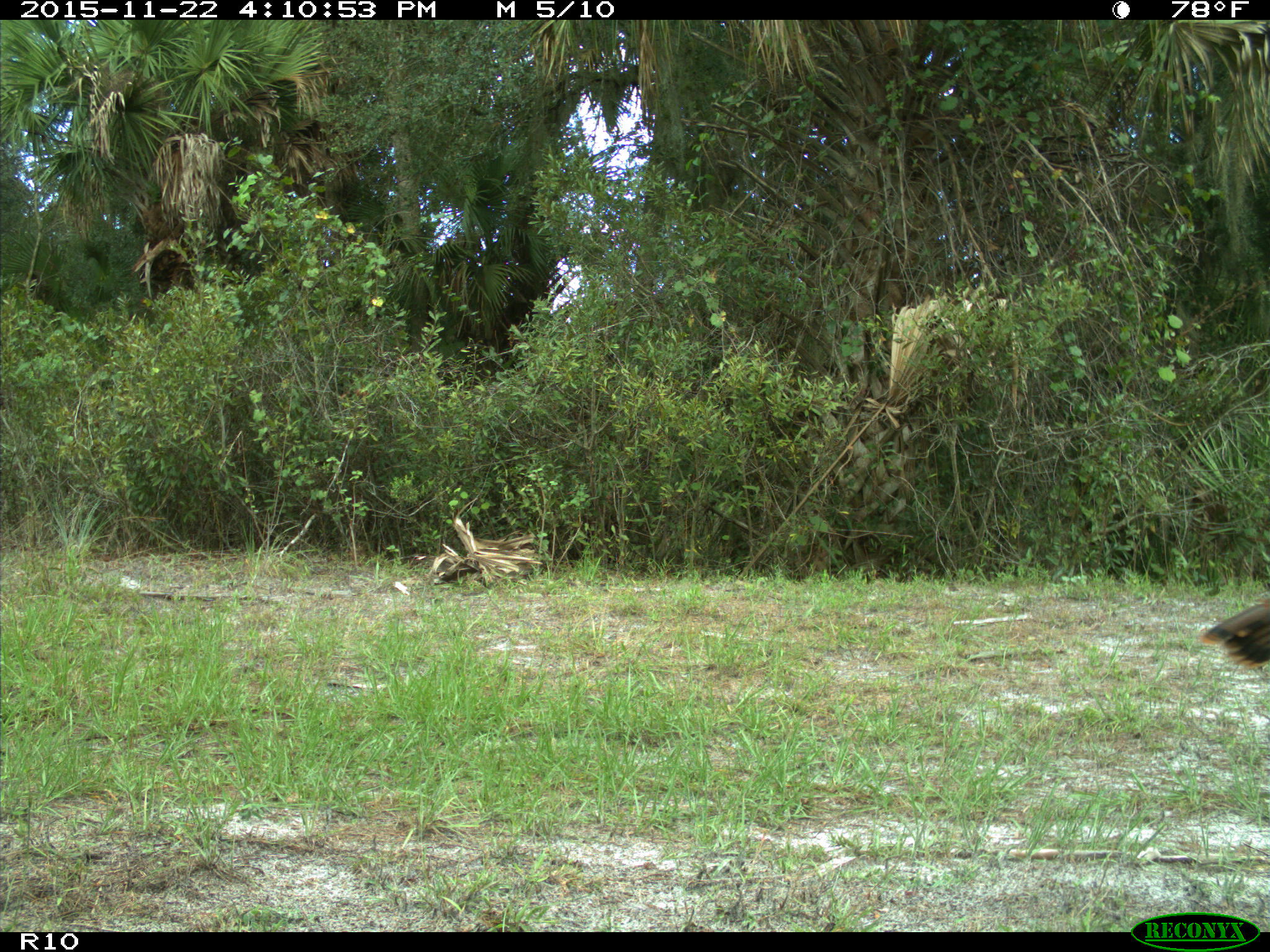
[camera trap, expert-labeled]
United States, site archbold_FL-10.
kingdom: Animalia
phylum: Chordata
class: Aves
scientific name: Aves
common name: birds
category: unidentified bird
Unidentified bird (birds) (Aves).